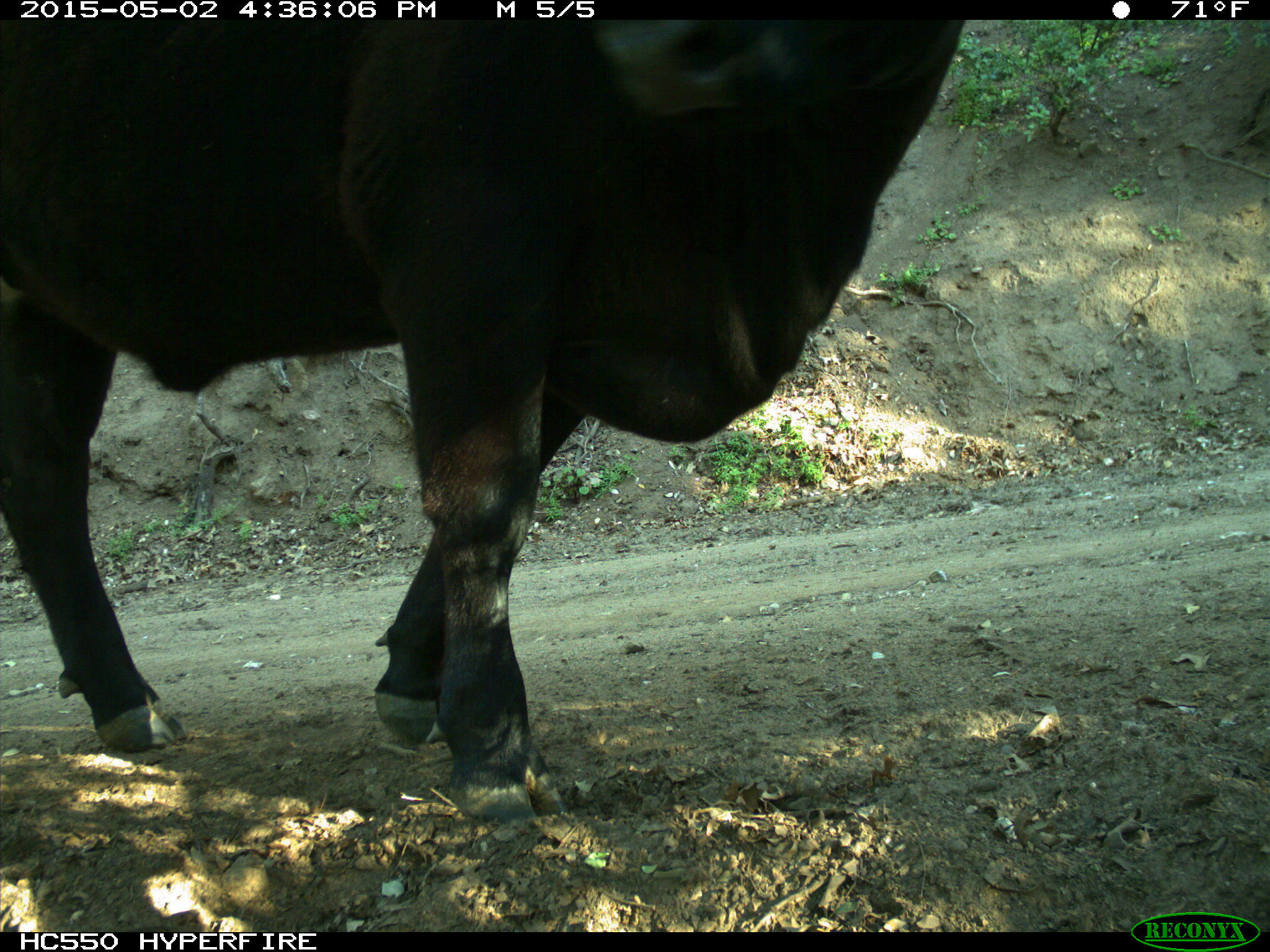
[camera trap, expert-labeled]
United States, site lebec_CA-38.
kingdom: Animalia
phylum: Chordata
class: Mammalia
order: Artiodactyla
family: Bovidae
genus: Bos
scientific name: Bos taurus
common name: domestic cow